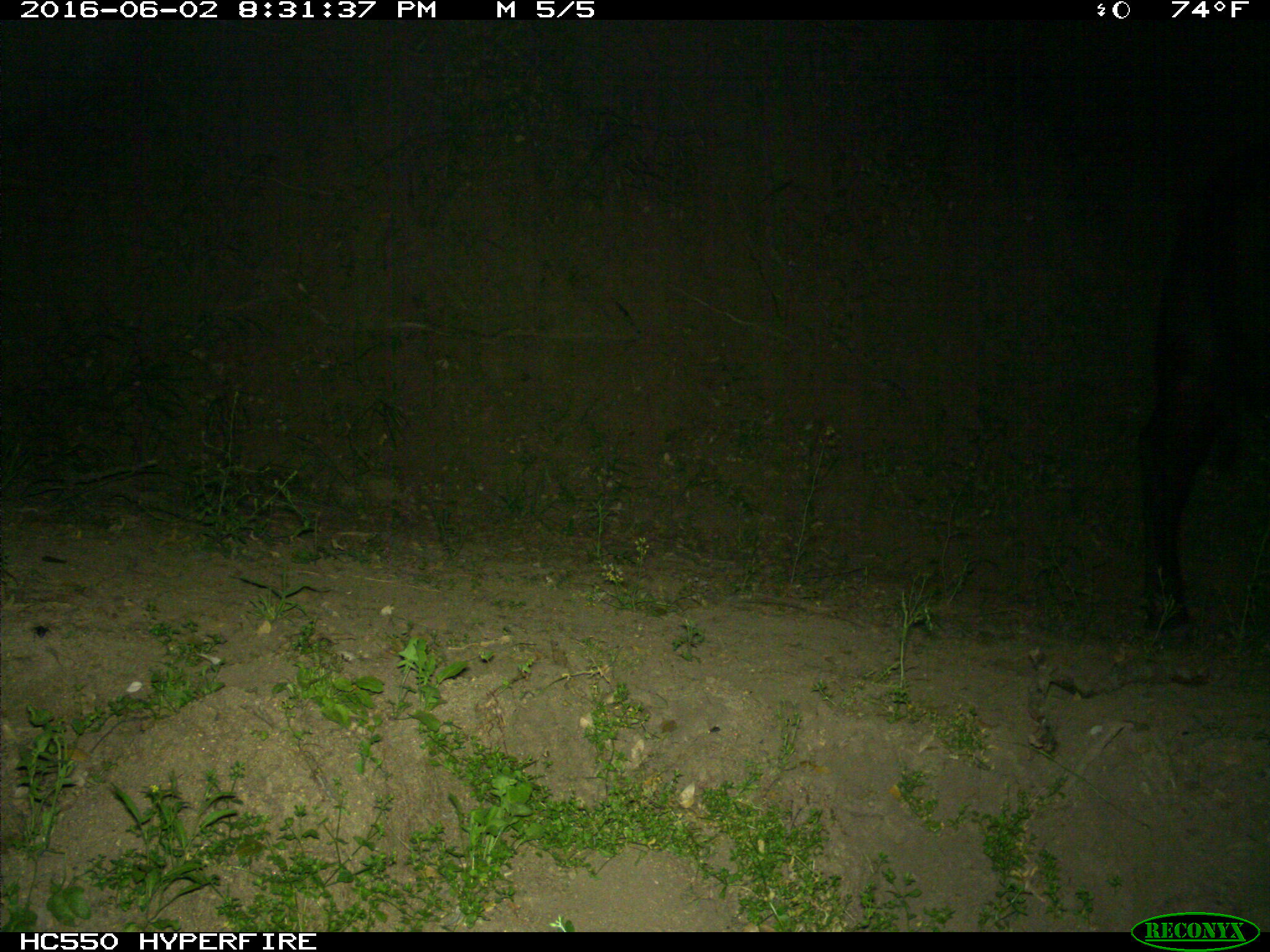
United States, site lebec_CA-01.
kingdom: Animalia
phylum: Chordata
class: Mammalia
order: Artiodactyla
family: Bovidae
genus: Bos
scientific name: Bos taurus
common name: domestic cow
Bos taurus (domestic cow).